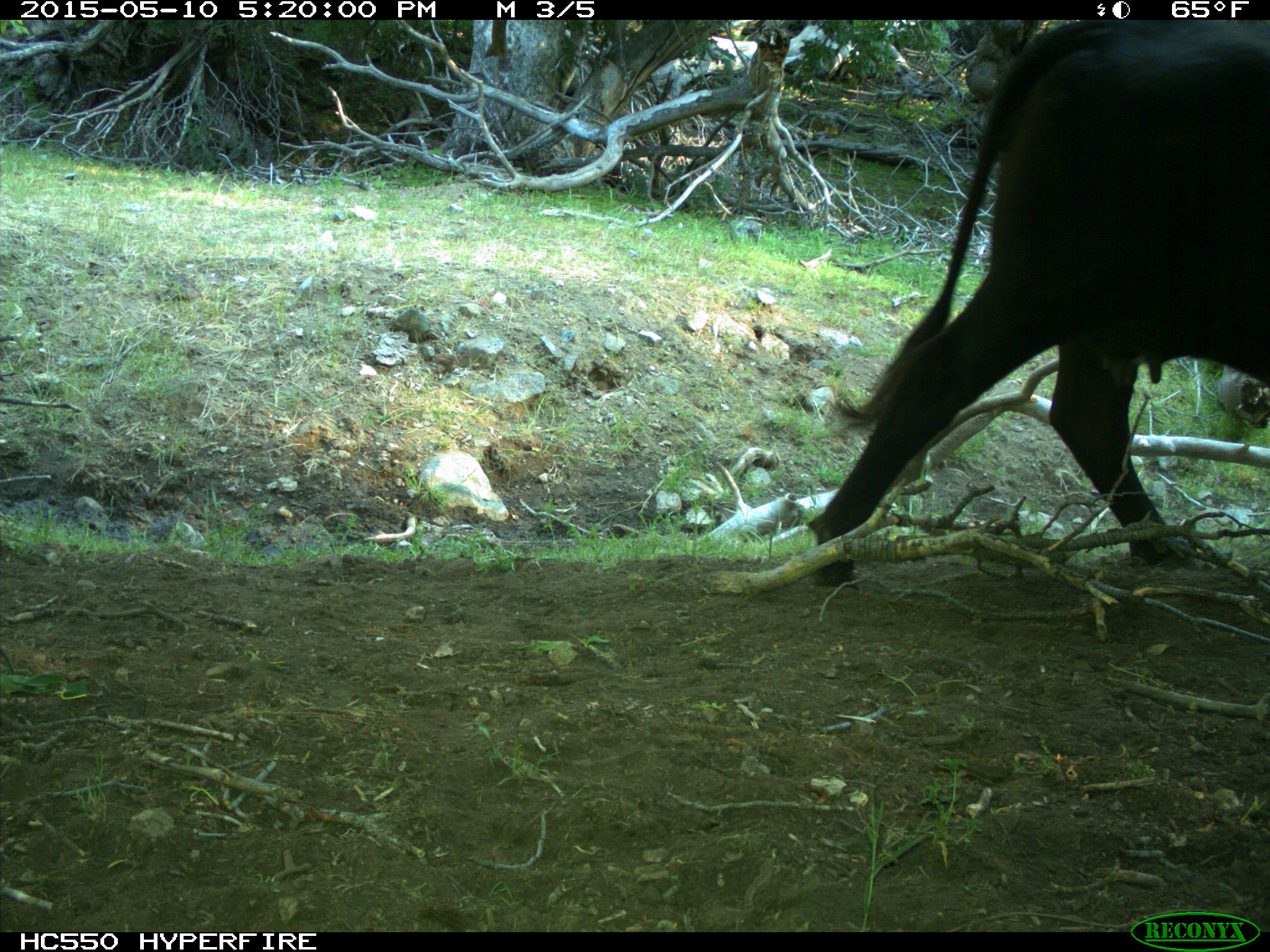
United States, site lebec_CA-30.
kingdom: Animalia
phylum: Chordata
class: Mammalia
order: Artiodactyla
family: Bovidae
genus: Bos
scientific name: Bos taurus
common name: domestic cow